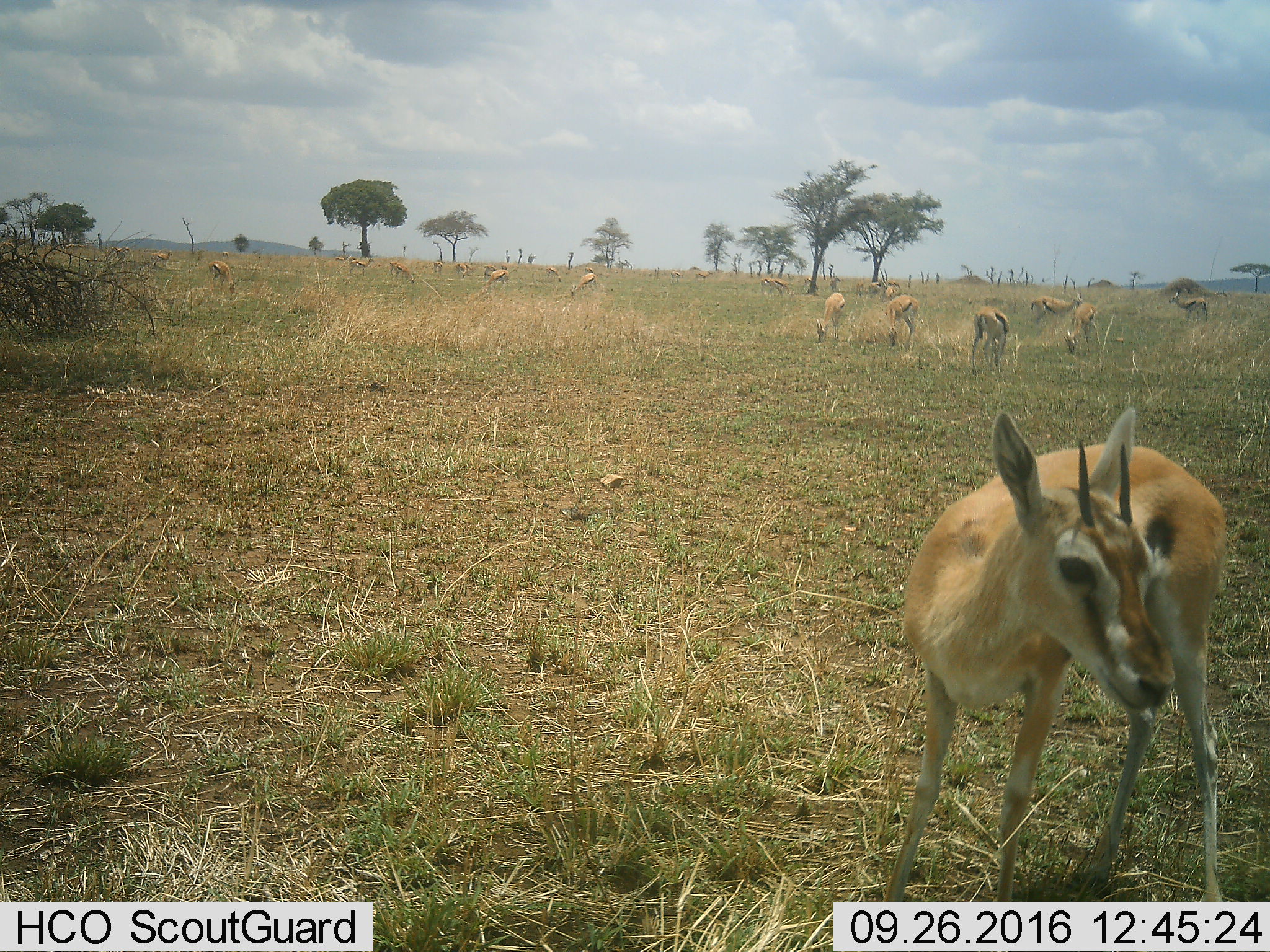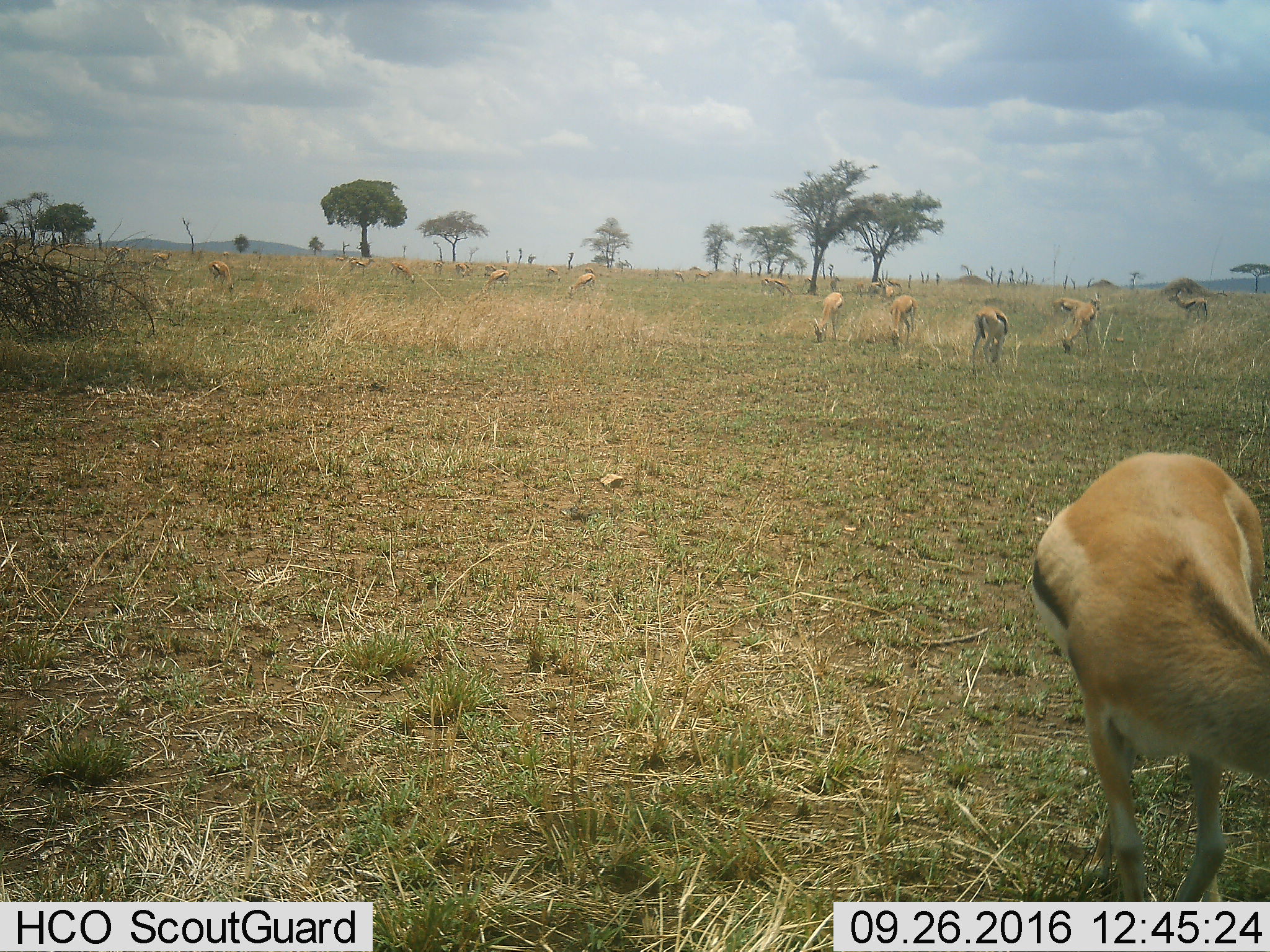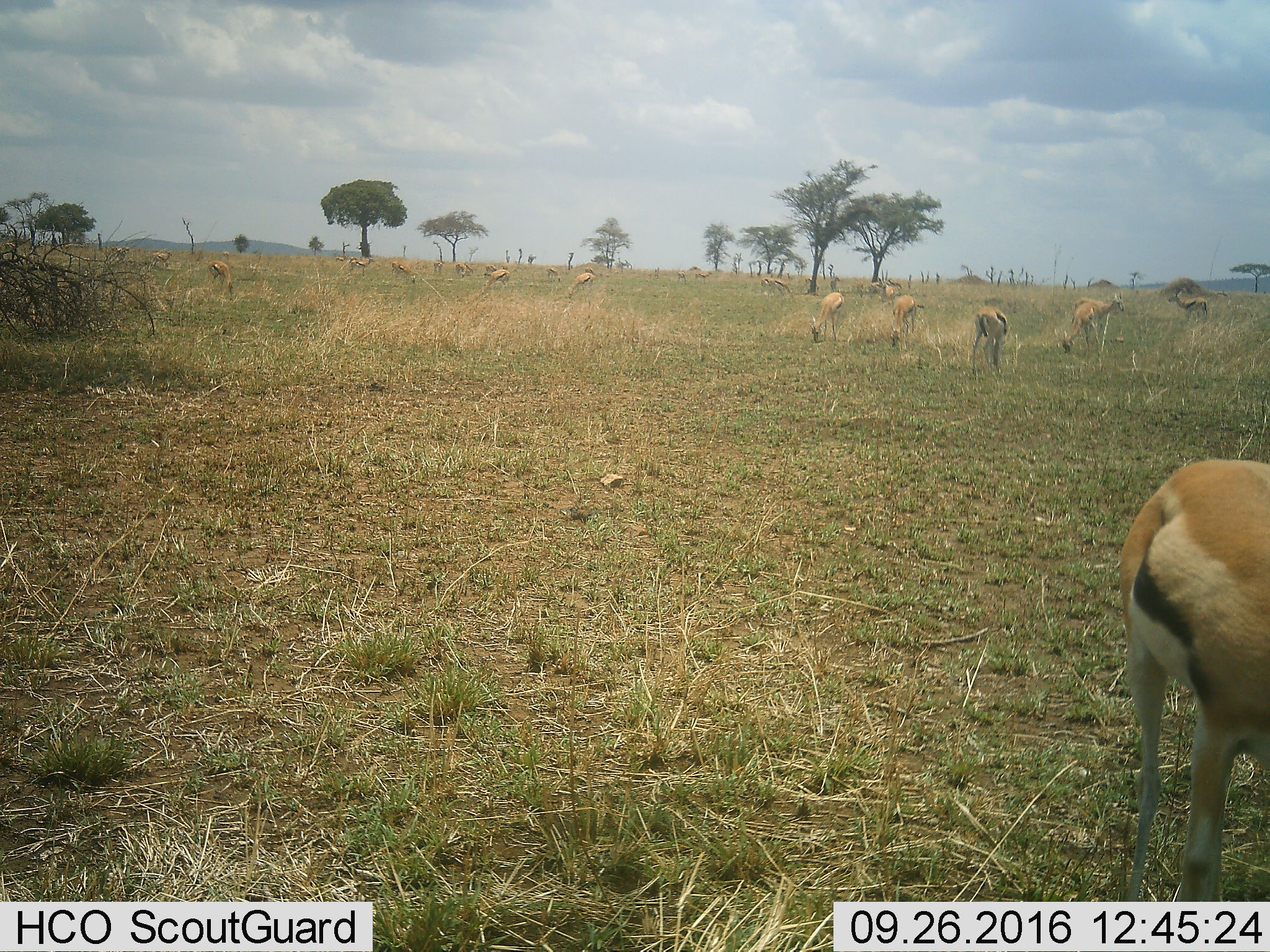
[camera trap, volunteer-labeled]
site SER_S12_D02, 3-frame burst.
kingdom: Animalia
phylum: Chordata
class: Mammalia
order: Artiodactyla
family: Bovidae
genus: Eudorcas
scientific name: Eudorcas thomsonii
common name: thomson's gazelle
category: gazellethomsons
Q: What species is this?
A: Gazellethomsons (thomson's gazelle) (Eudorcas thomsonii).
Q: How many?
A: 11-50.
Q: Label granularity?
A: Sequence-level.